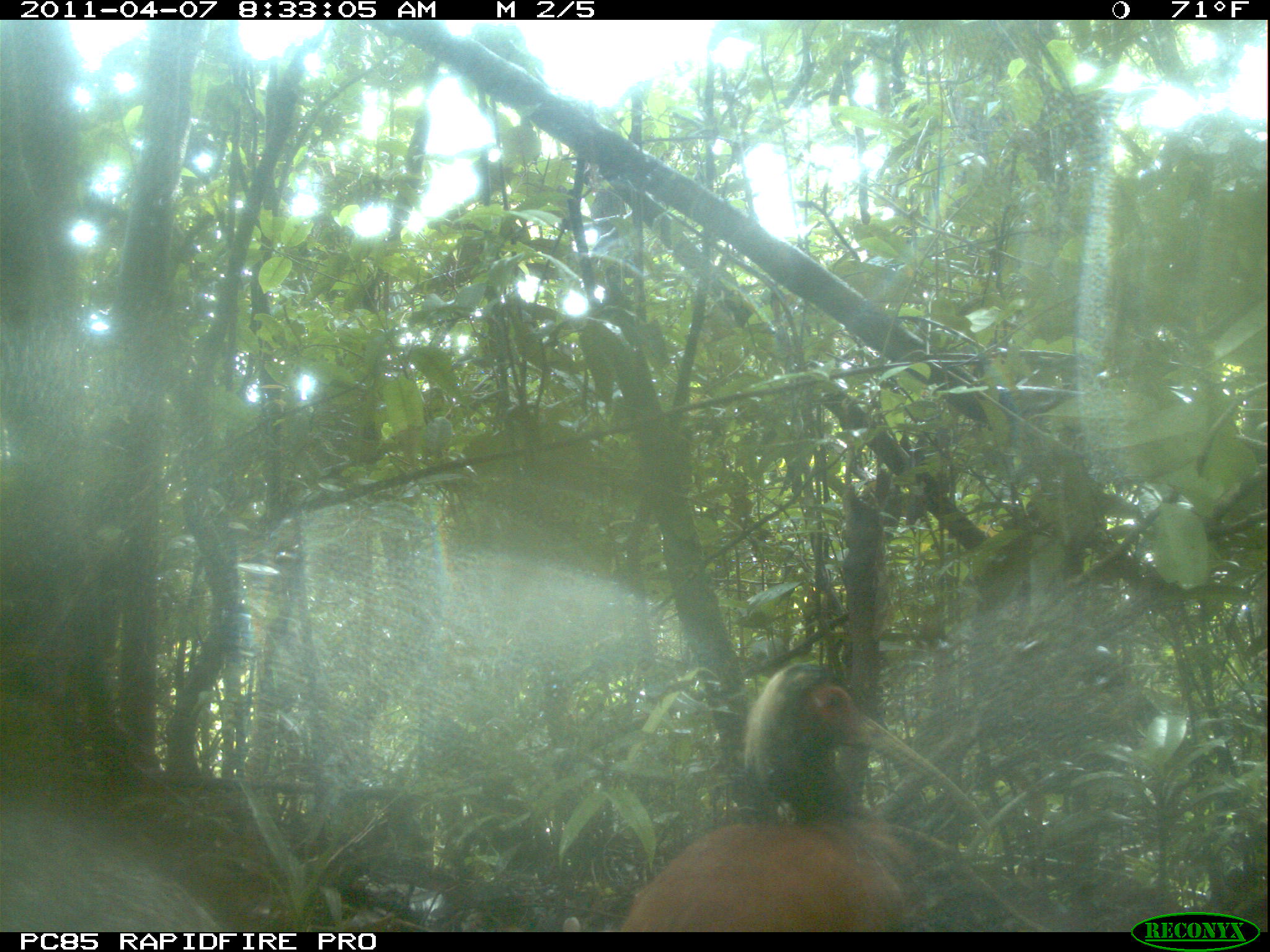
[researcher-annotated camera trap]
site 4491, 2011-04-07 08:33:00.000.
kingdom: Animalia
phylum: Chordata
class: Aves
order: Pelecaniformes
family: Threskiornithidae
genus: Lophotibis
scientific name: Lophotibis cristata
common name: madagascan ibis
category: lophotibis cristataa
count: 2